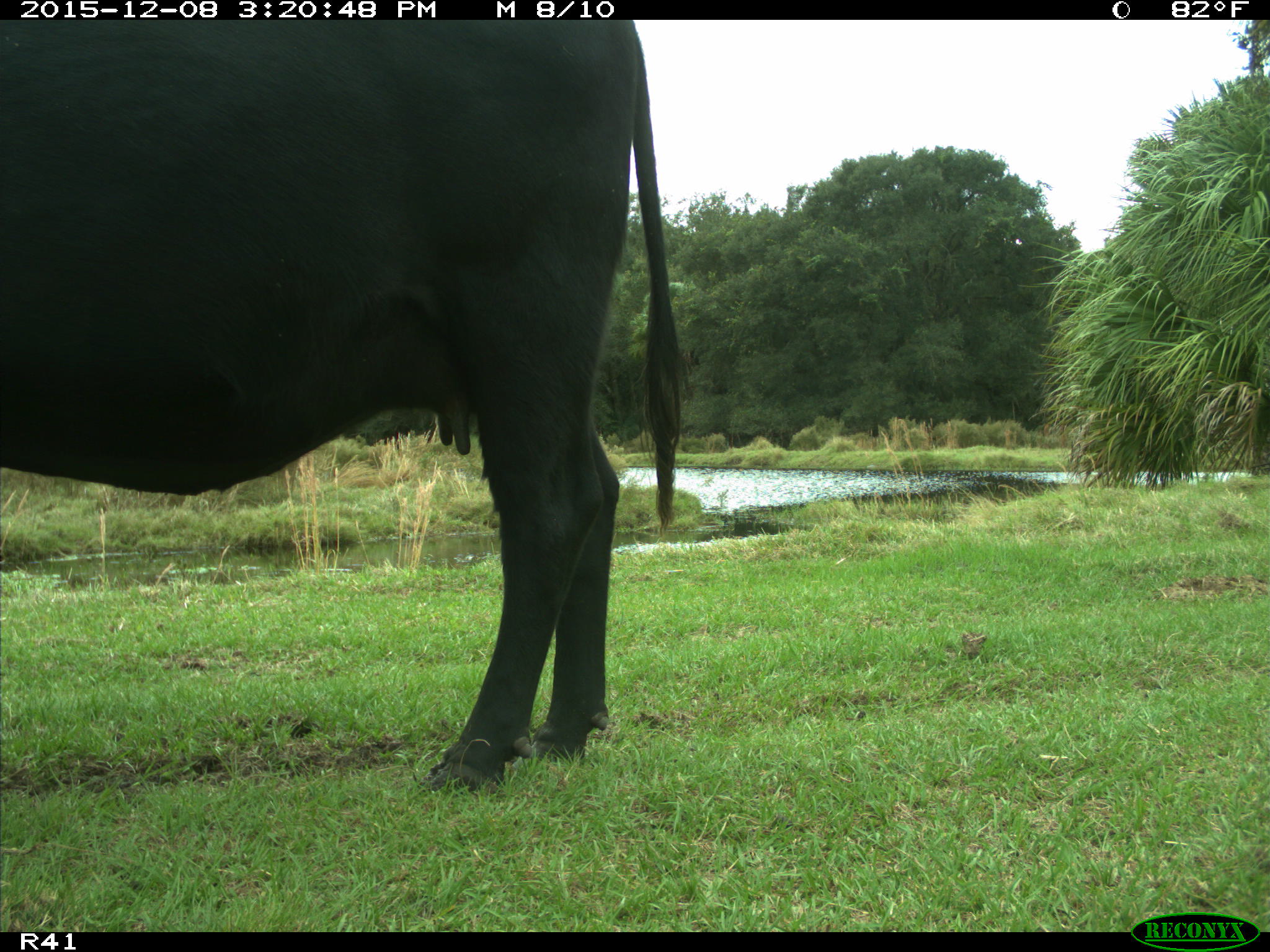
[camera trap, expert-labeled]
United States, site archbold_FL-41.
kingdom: Animalia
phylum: Chordata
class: Mammalia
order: Artiodactyla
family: Bovidae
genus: Bos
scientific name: Bos taurus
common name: domestic cow